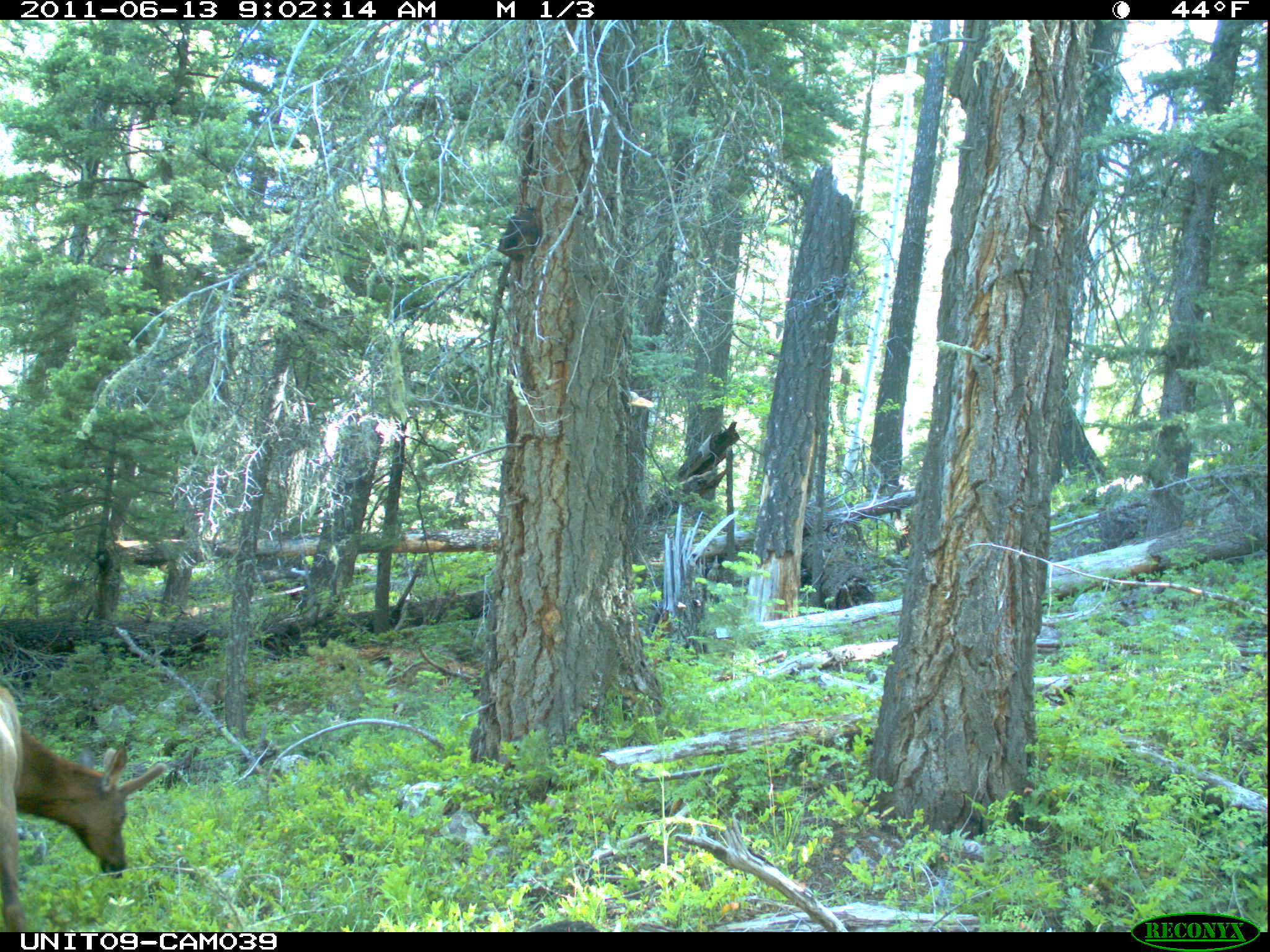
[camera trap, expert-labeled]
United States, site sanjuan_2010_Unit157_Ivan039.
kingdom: Animalia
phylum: Chordata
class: Mammalia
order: Artiodactyla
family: Cervidae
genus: Cervus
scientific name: Cervus elaphus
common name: red deer